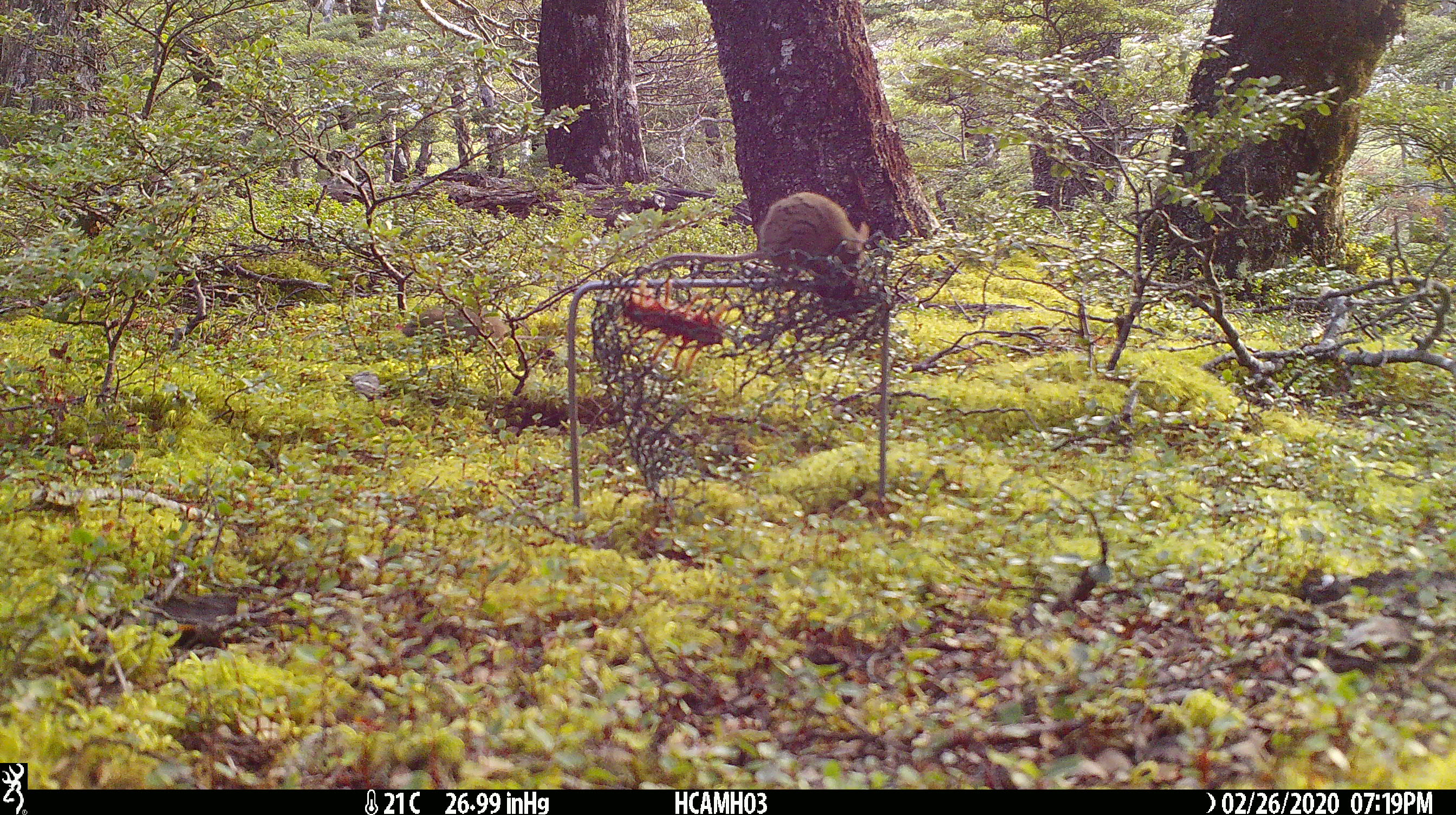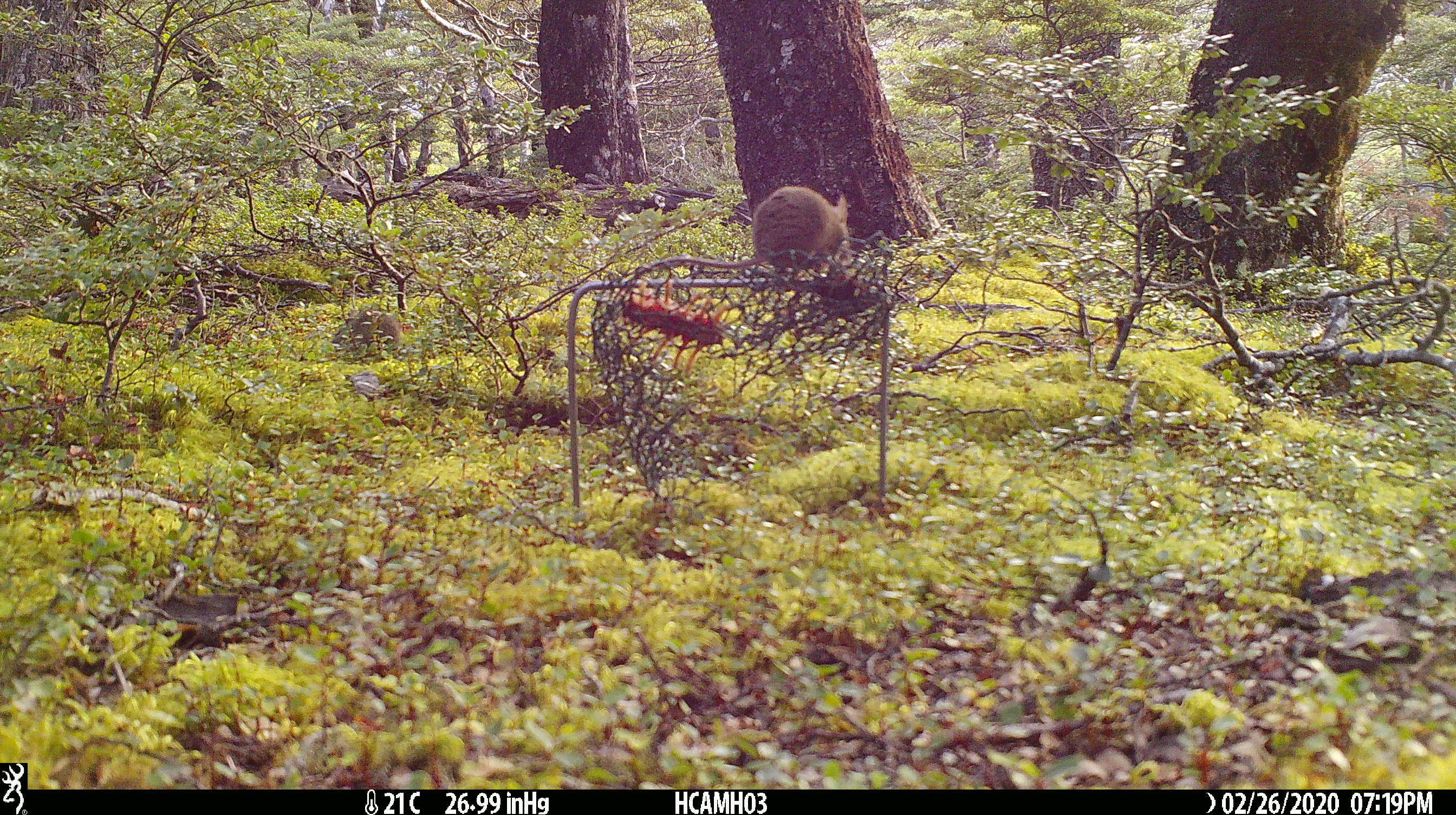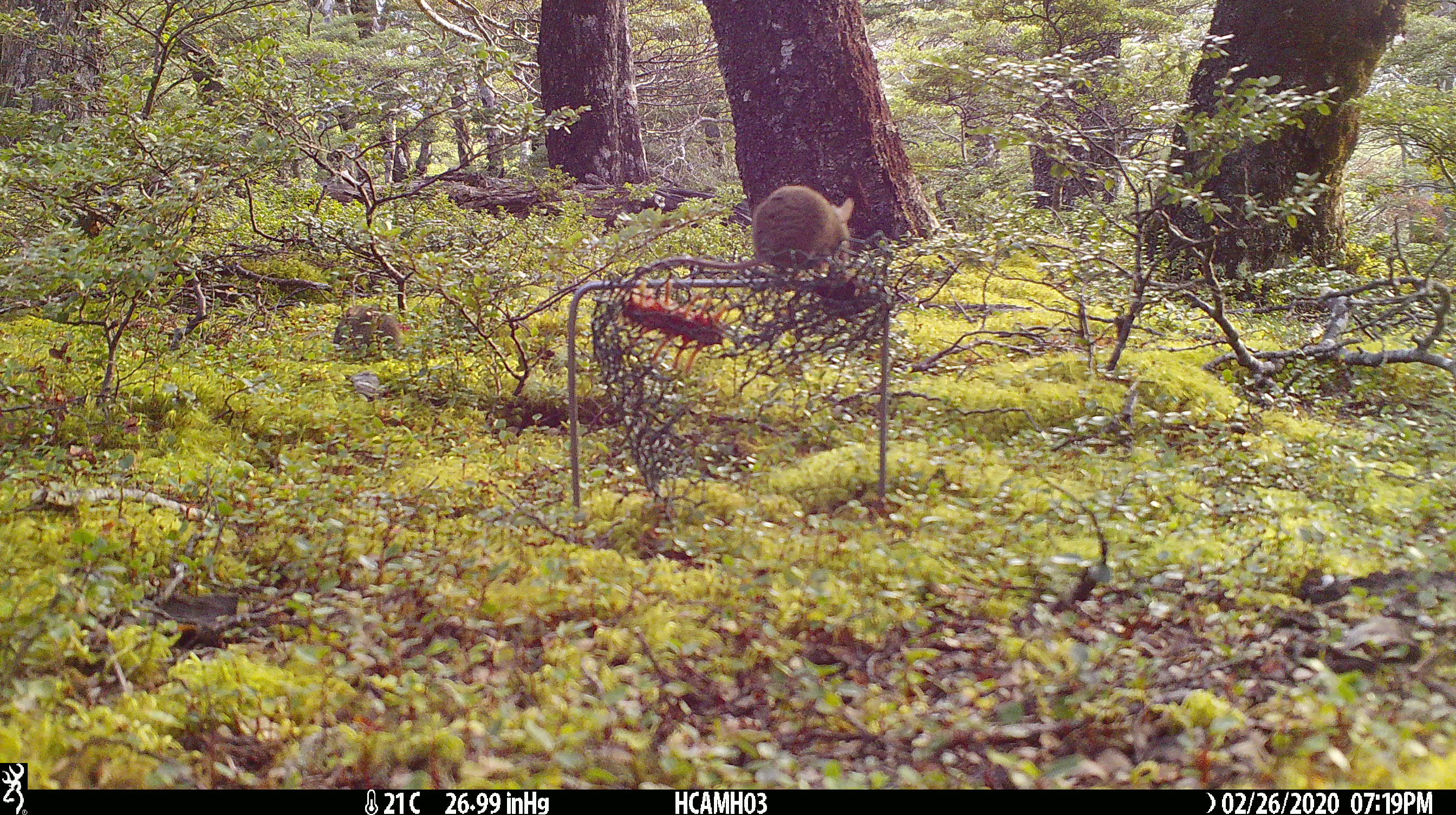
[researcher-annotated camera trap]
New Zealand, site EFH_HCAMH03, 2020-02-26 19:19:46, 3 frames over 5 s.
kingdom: Animalia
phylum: Chordata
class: Mammalia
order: Rodentia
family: Muridae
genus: Mus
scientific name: Mus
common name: mouse